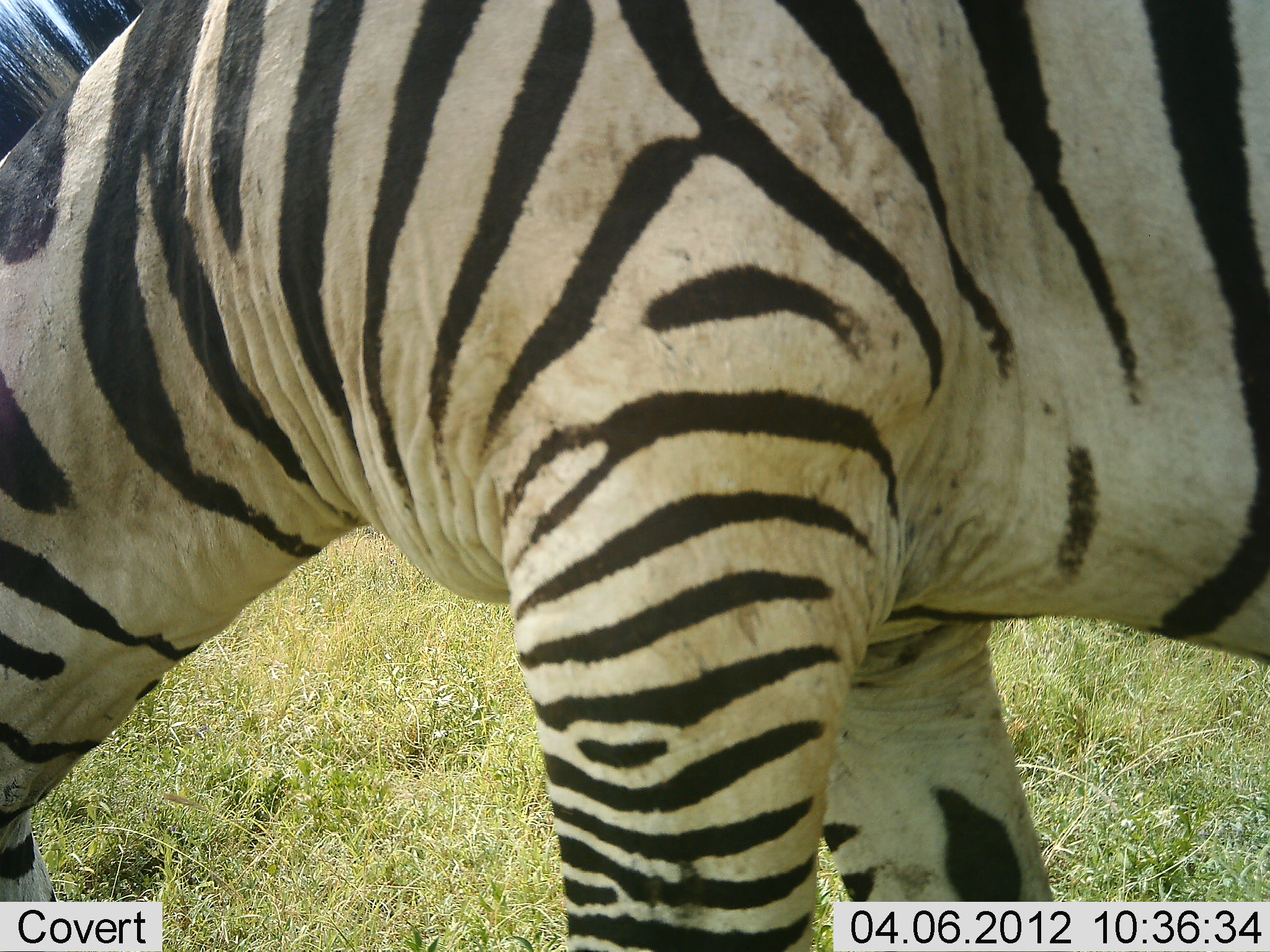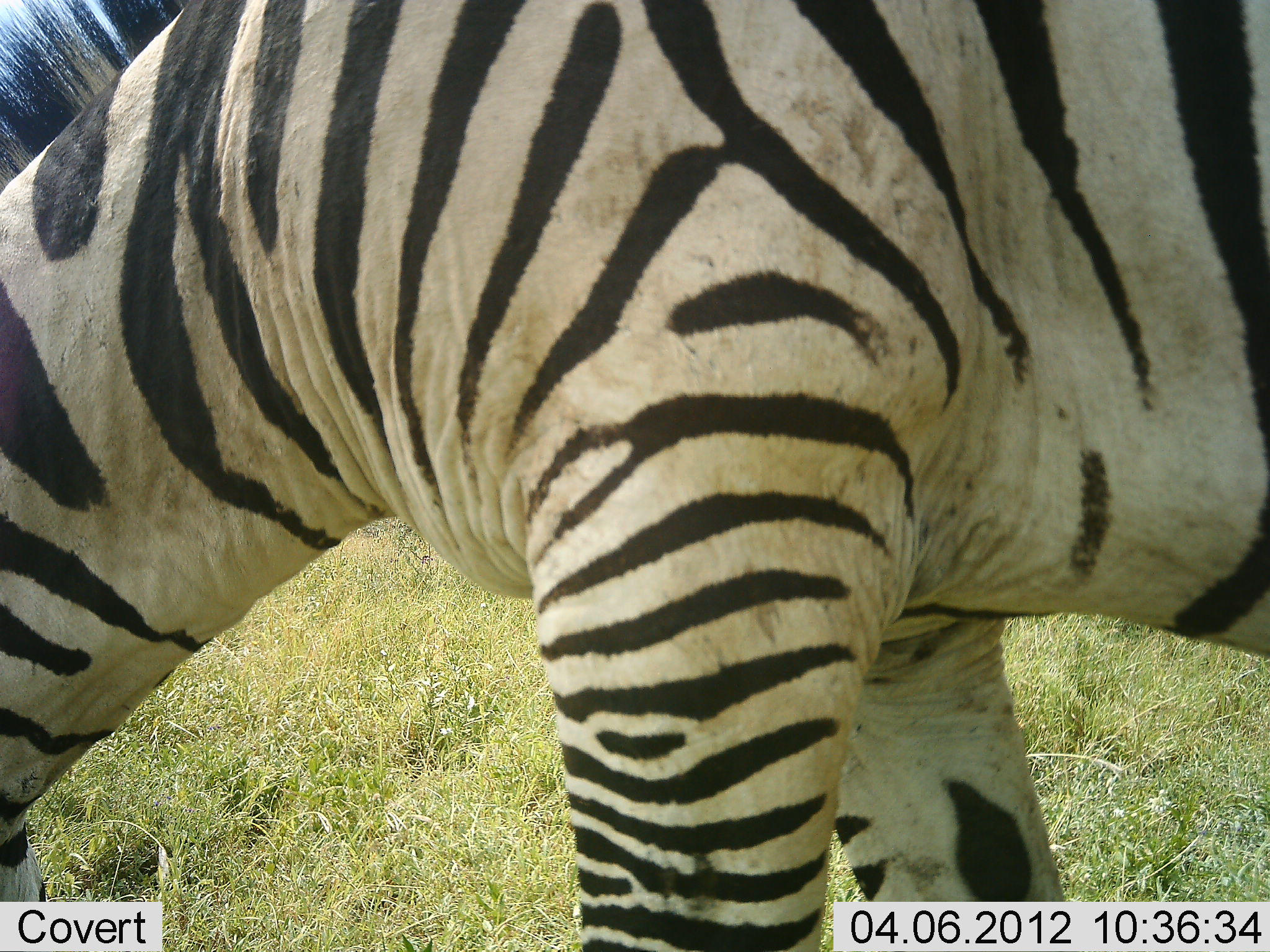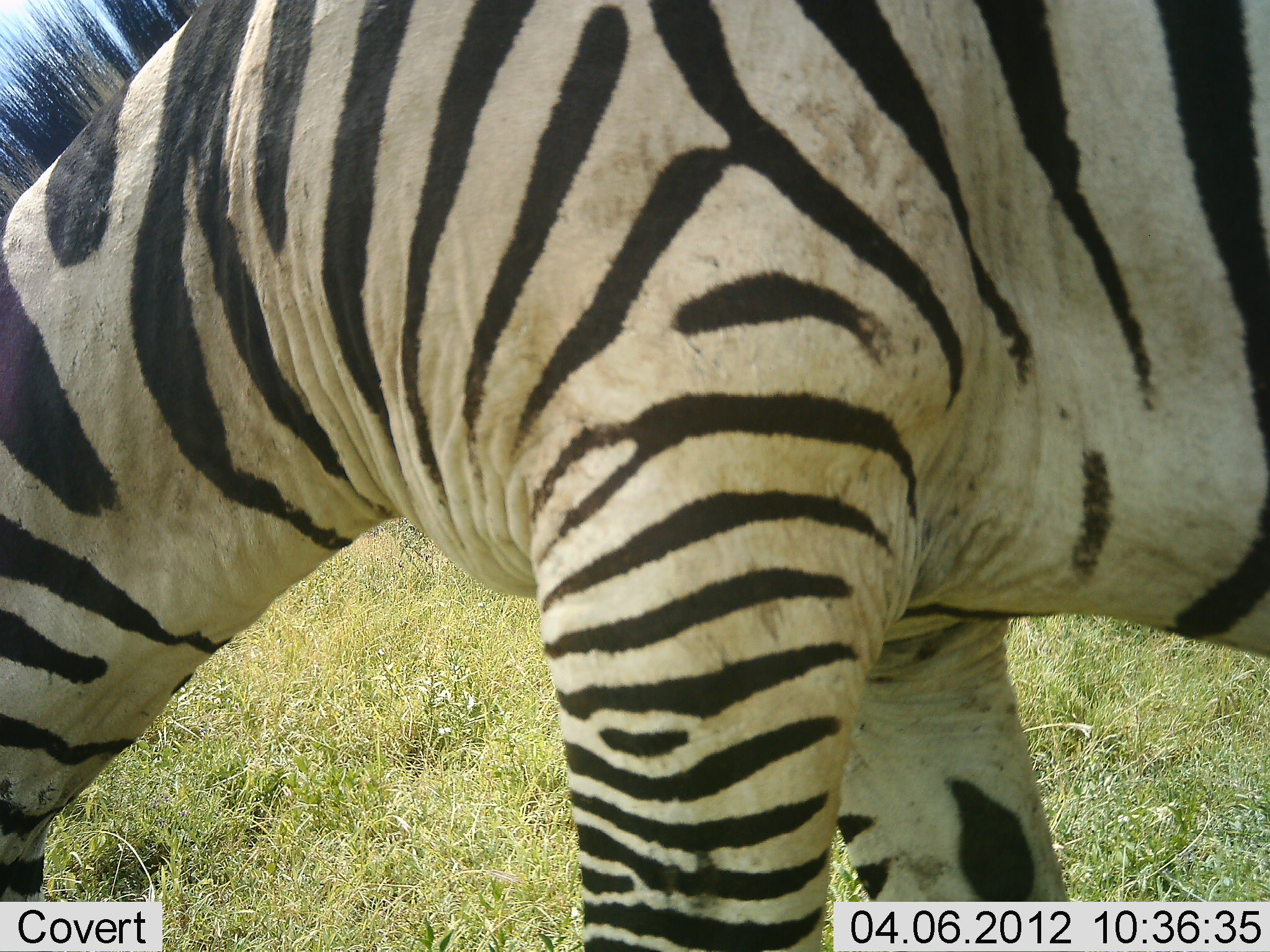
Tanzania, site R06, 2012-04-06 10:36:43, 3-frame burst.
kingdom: Animalia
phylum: Chordata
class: Mammalia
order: Perissodactyla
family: Equidae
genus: Equus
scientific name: Equus quagga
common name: plains zebra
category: zebra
Zebra (plains zebra) (Equus quagga), count 1. Behavior (volunteer vote fractions): standing 36%, resting 0%, moving 9%, interacting 0%. Young present (vote fraction): 0%. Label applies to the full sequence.